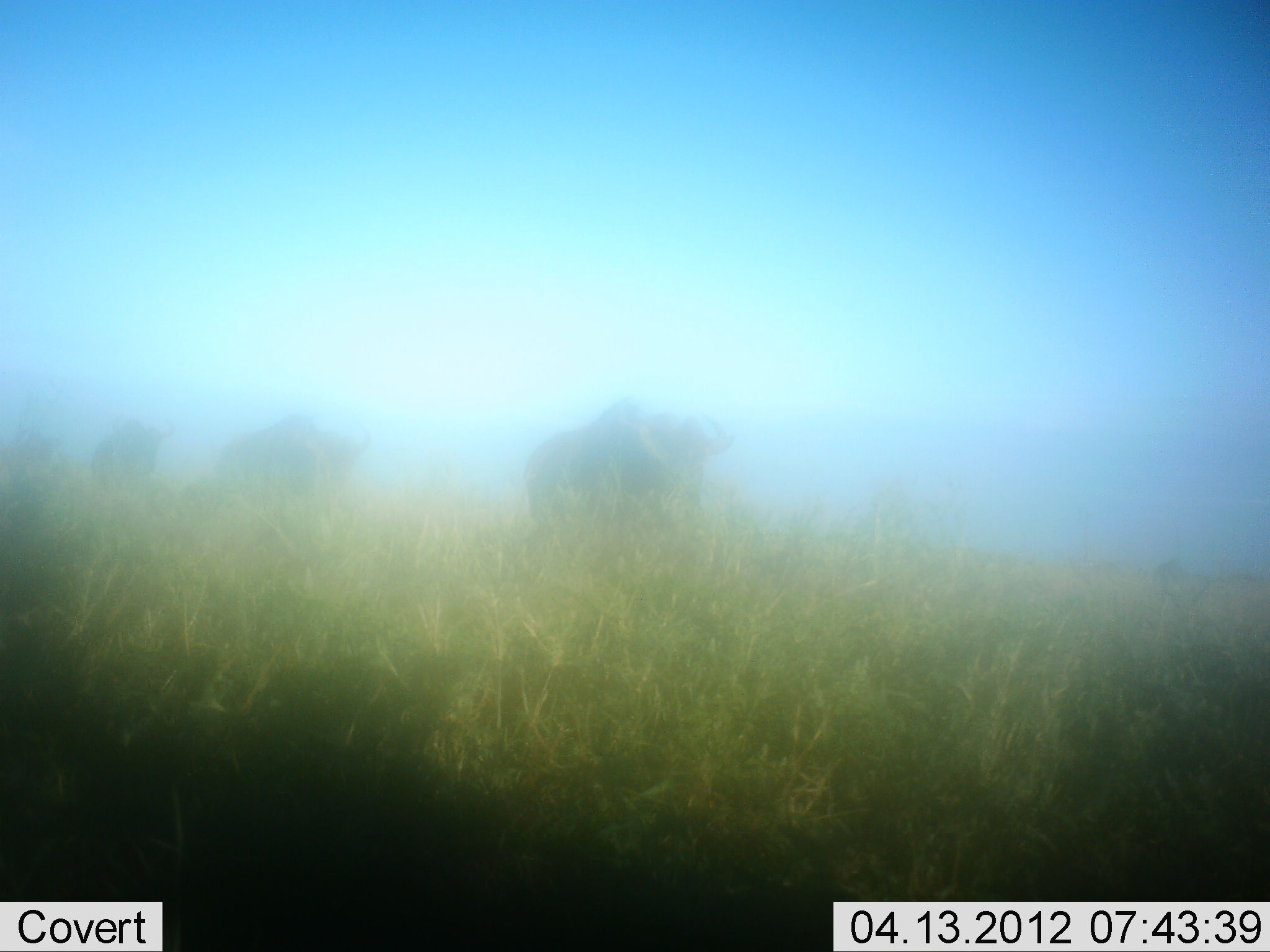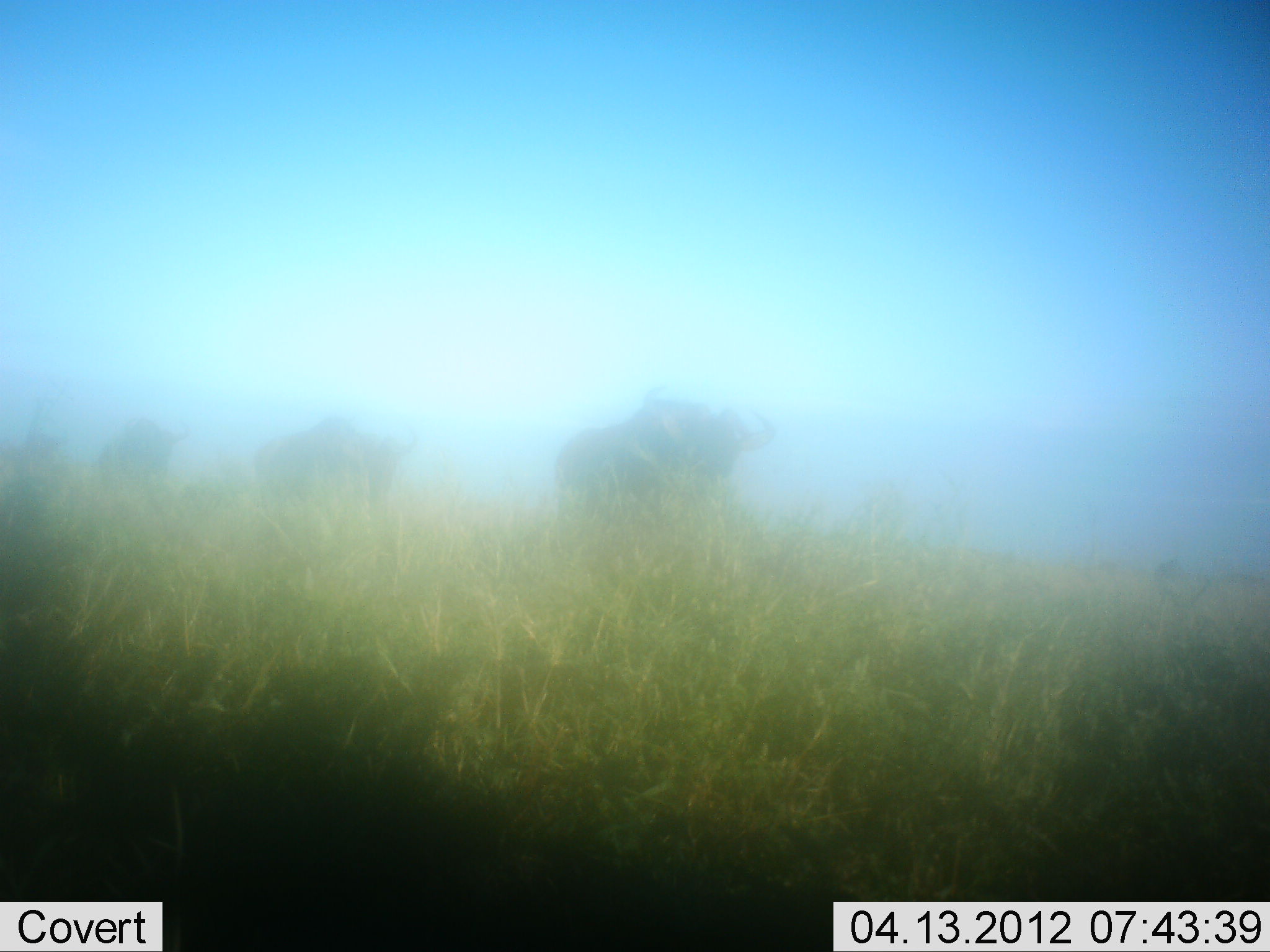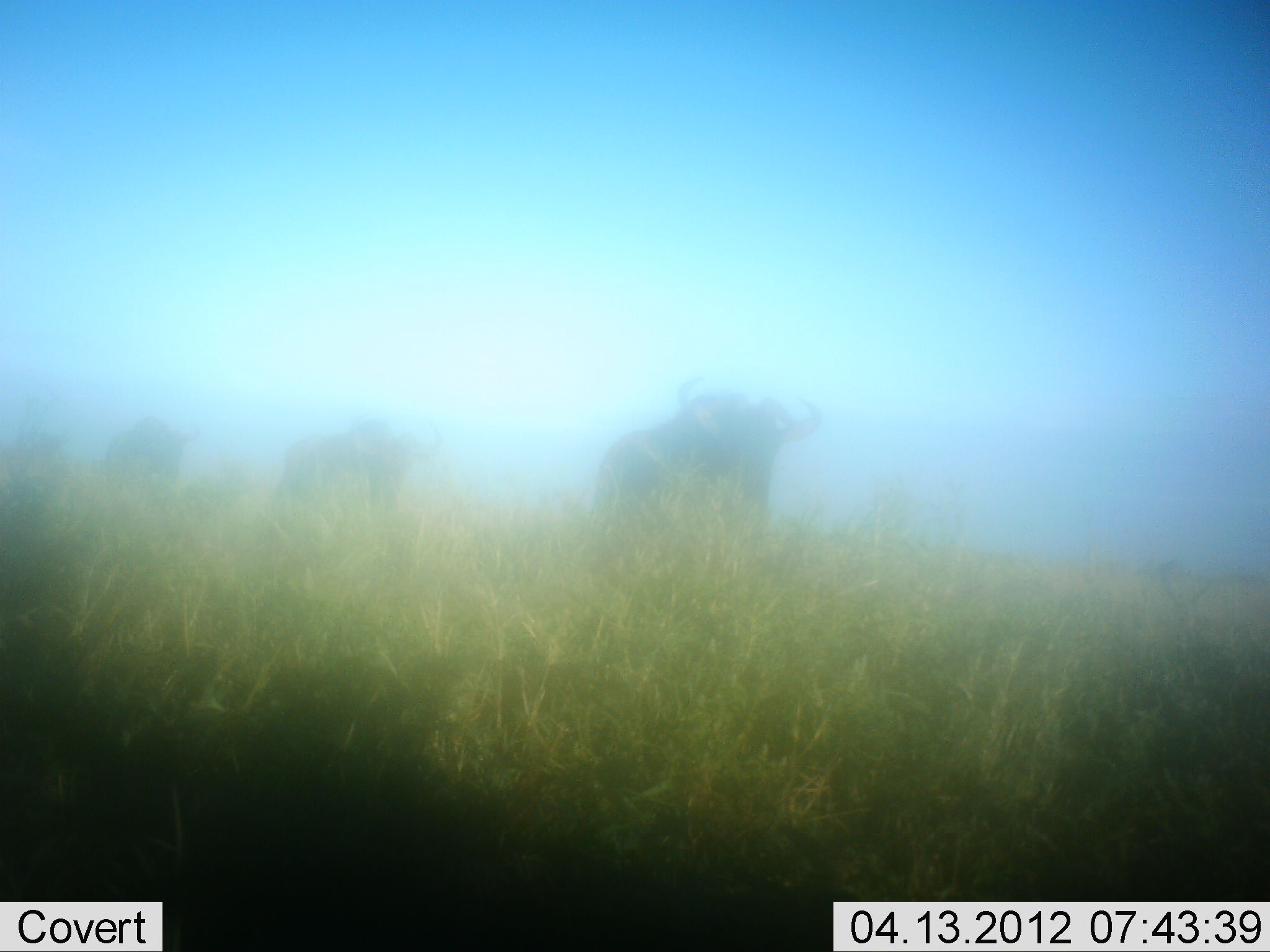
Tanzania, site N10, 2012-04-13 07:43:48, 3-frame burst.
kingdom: Animalia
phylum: Chordata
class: Mammalia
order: Artiodactyla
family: Bovidae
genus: Syncerus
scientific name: Syncerus caffer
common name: cape buffalo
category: buffalo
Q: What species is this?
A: Buffalo (cape buffalo) (Syncerus caffer).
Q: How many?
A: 4.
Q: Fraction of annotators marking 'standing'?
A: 7%.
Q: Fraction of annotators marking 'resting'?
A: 0%.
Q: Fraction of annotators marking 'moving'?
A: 93%.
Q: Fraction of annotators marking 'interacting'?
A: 0%.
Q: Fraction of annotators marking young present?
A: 0%.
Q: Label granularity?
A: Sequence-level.